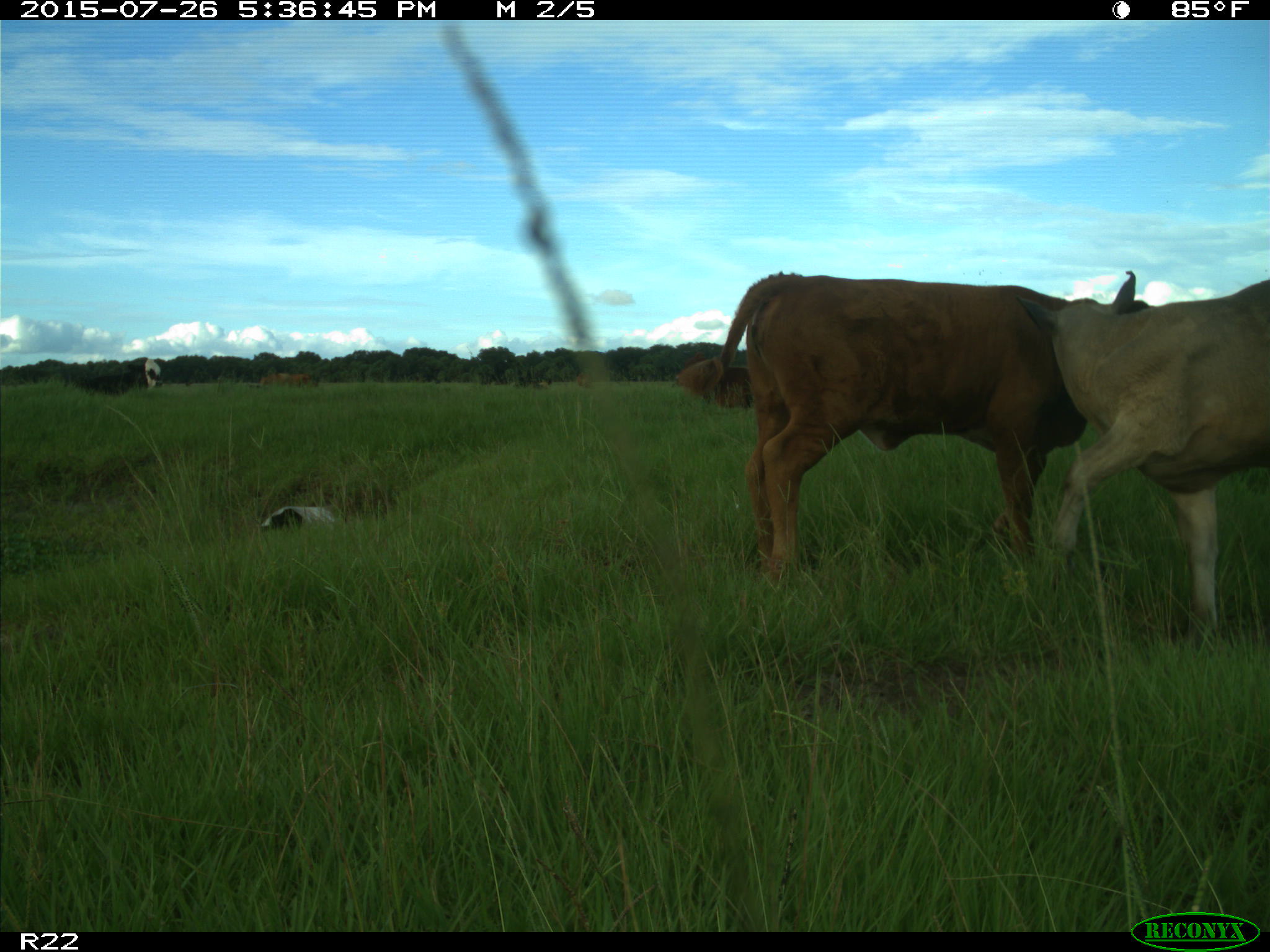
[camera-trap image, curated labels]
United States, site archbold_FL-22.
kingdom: Animalia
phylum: Chordata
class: Mammalia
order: Artiodactyla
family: Bovidae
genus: Bos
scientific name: Bos taurus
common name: domestic cow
Bos taurus (domestic cow).